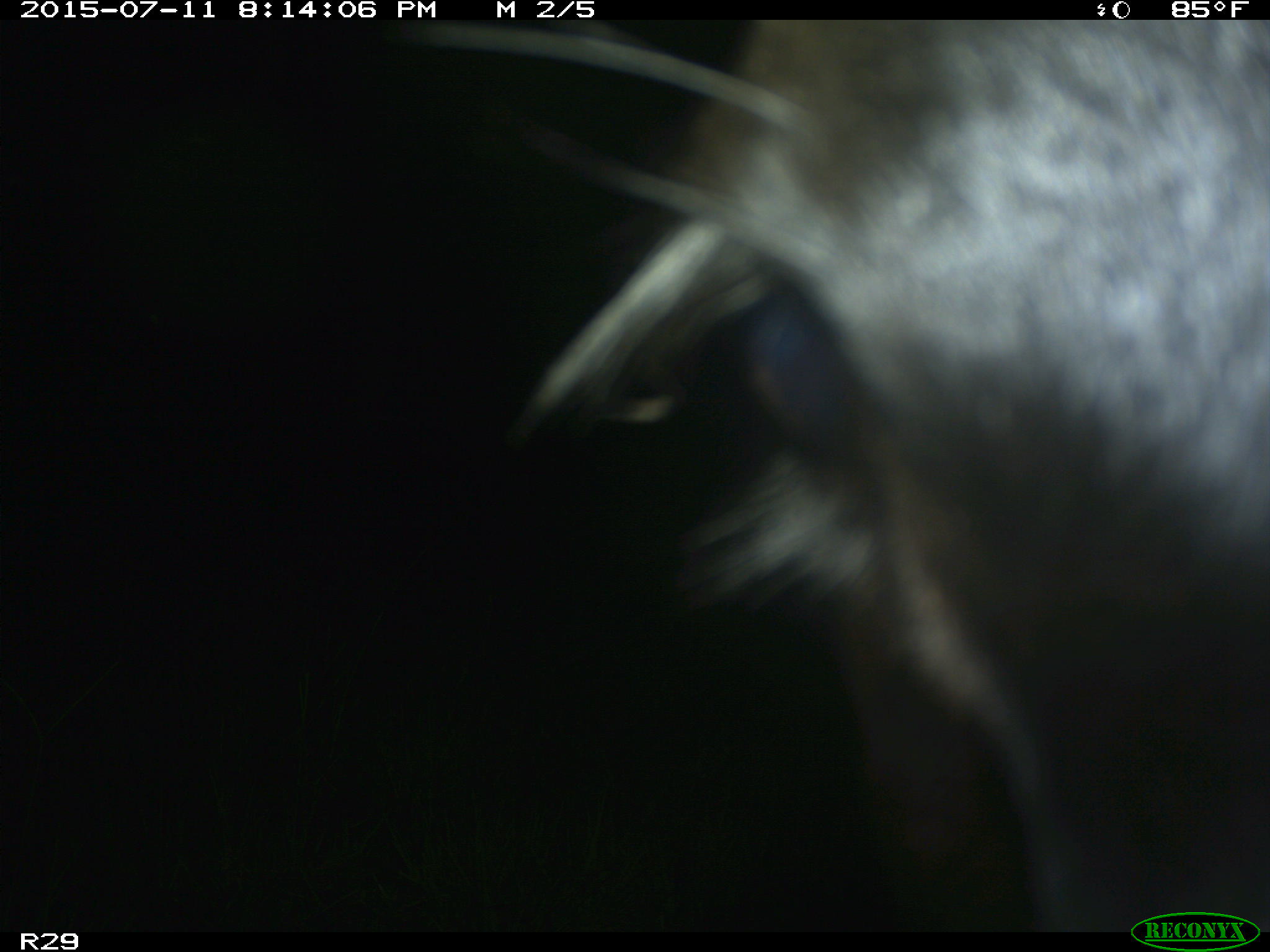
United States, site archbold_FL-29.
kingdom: Animalia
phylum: Chordata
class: Mammalia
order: Artiodactyla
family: Bovidae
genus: Bos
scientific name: Bos taurus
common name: domestic cow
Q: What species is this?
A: Bos taurus (domestic cow).